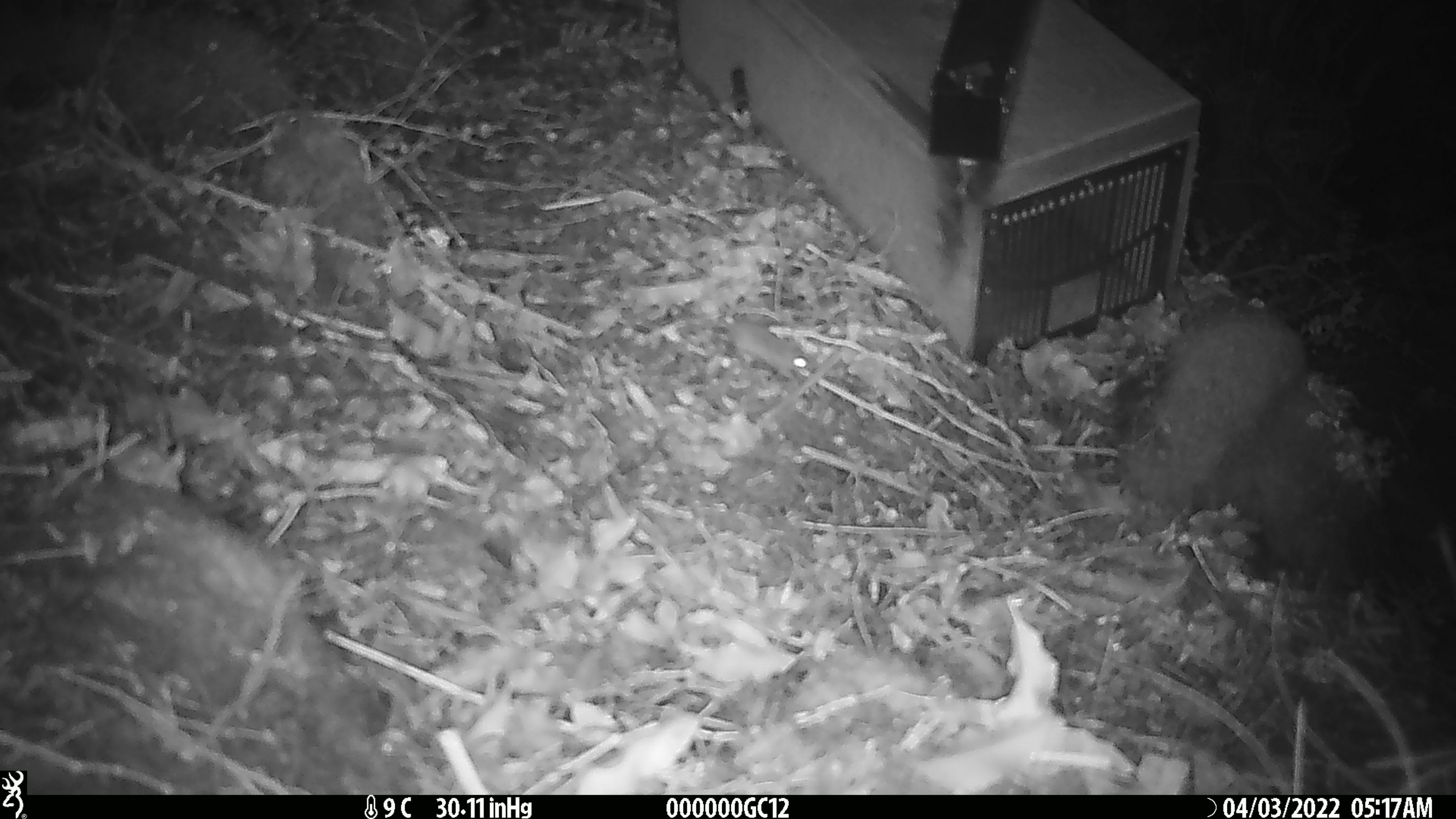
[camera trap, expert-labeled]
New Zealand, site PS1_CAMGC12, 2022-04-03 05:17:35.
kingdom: Animalia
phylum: Chordata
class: Mammalia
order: Rodentia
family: Muridae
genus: Mus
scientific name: Mus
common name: mouse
Mouse (Mus).